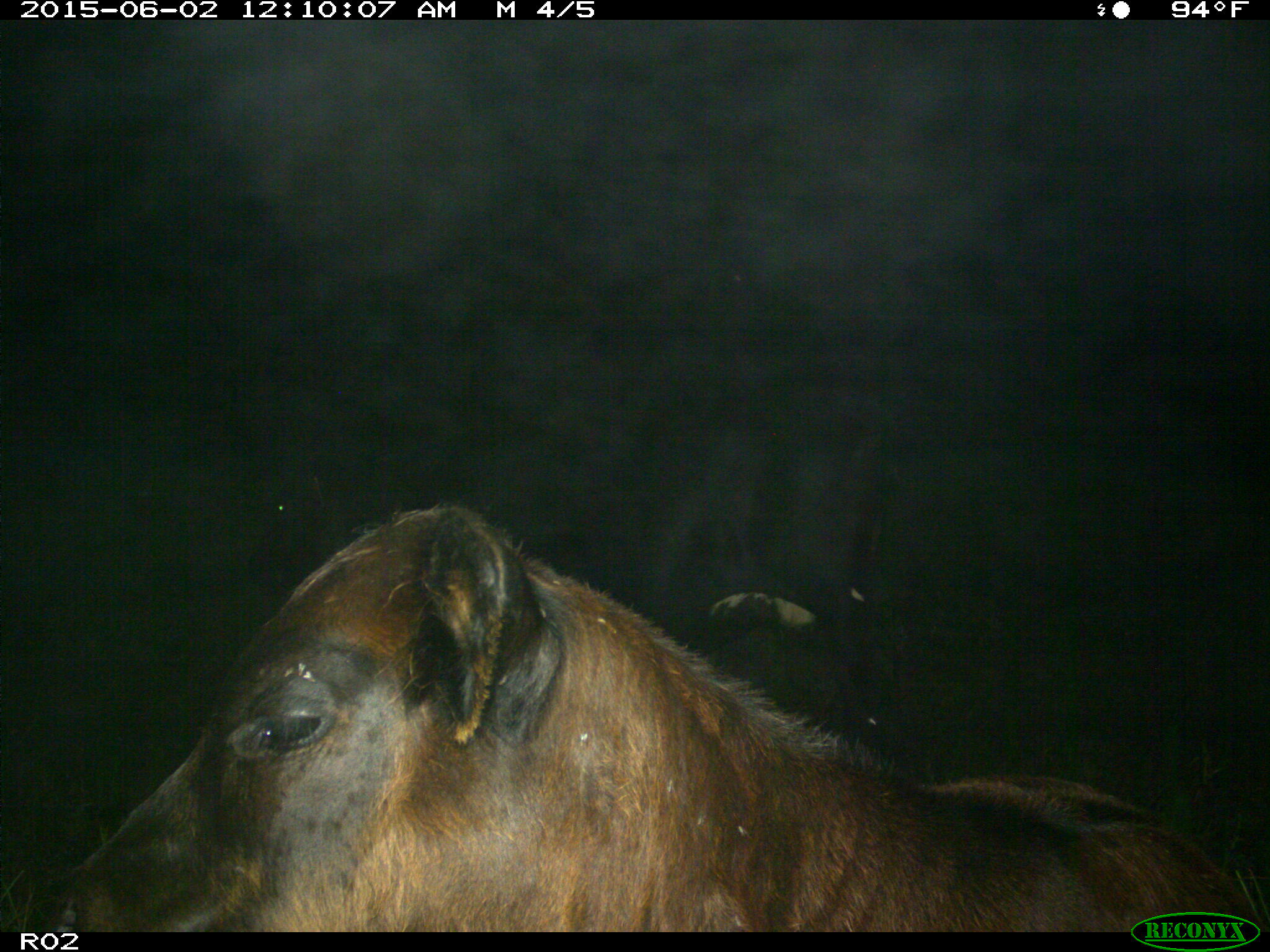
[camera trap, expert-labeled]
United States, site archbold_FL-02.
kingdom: Animalia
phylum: Chordata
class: Mammalia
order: Artiodactyla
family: Bovidae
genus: Bos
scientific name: Bos taurus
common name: domestic cow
Bos taurus (domestic cow).